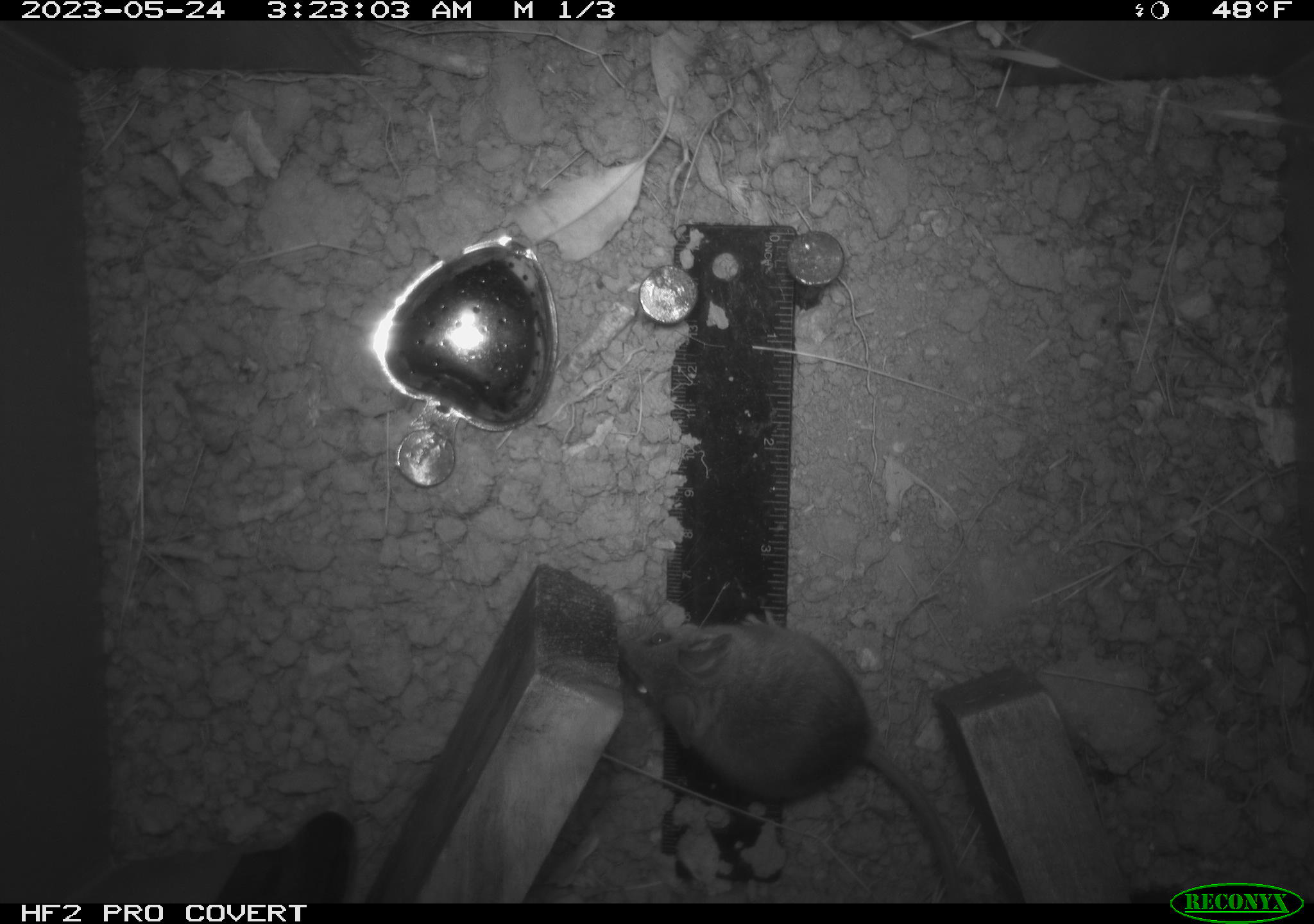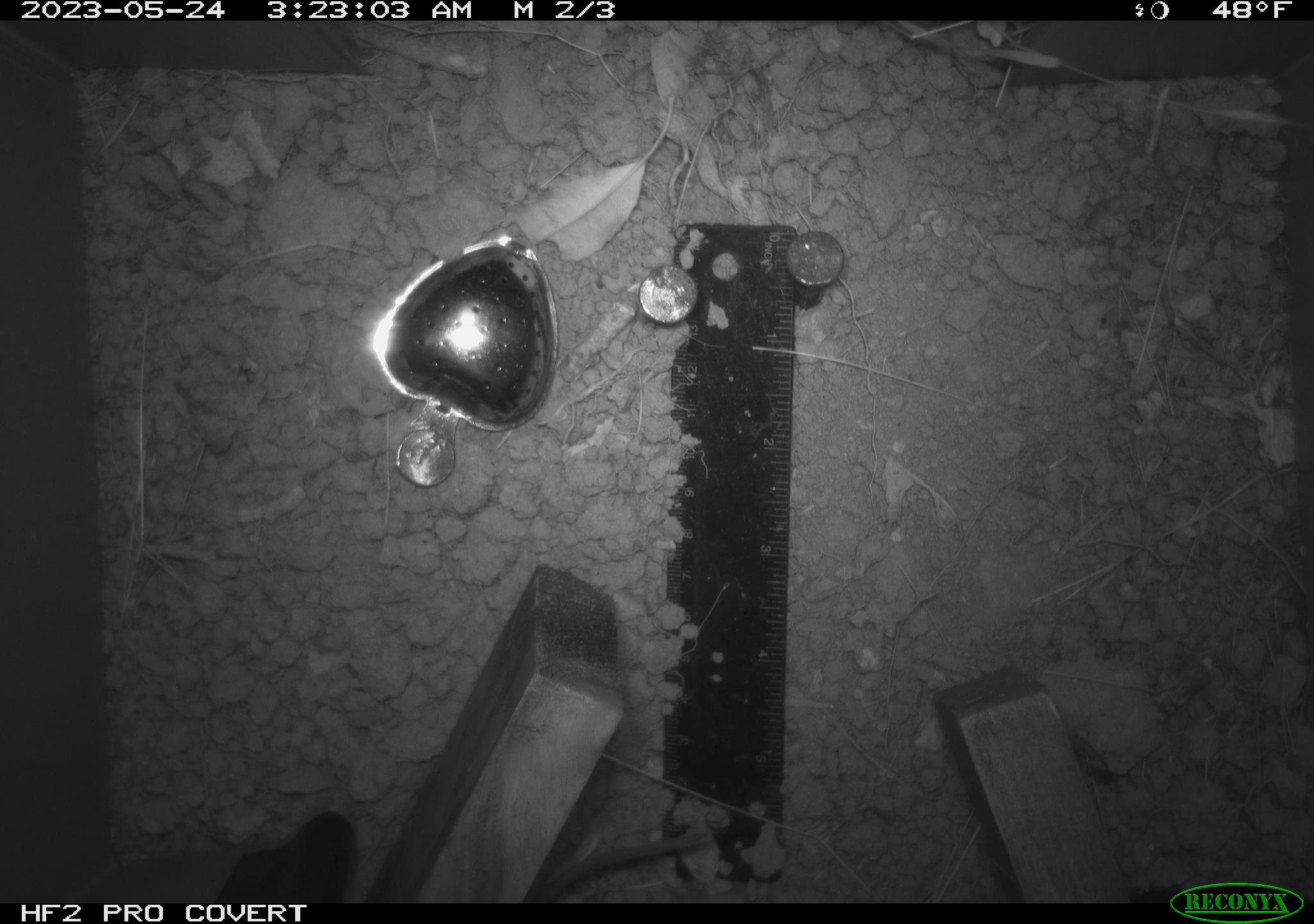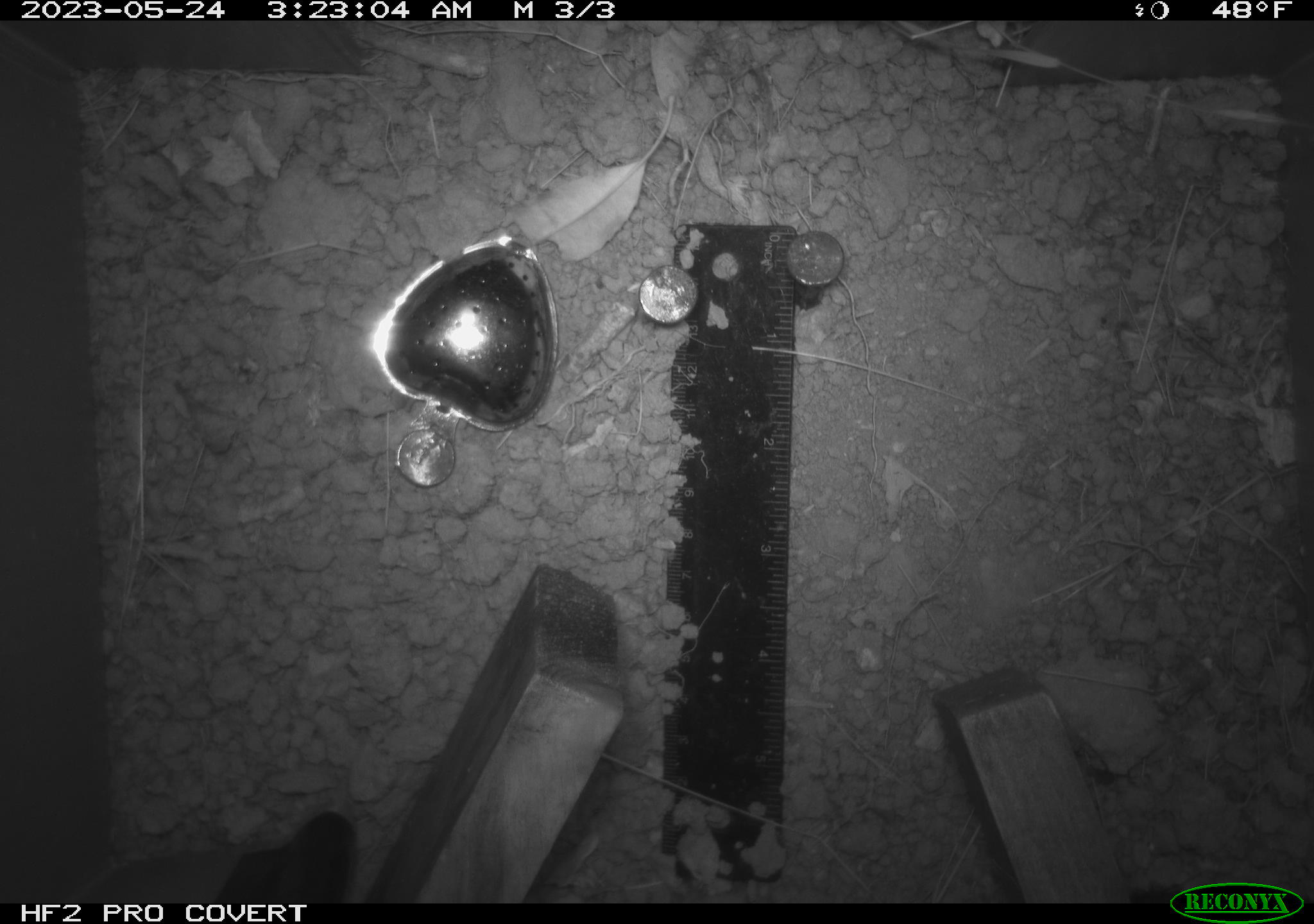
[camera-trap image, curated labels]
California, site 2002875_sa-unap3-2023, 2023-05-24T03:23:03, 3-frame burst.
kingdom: Animalia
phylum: Chordata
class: Mammalia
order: Rodentia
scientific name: Rodentia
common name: mouse species